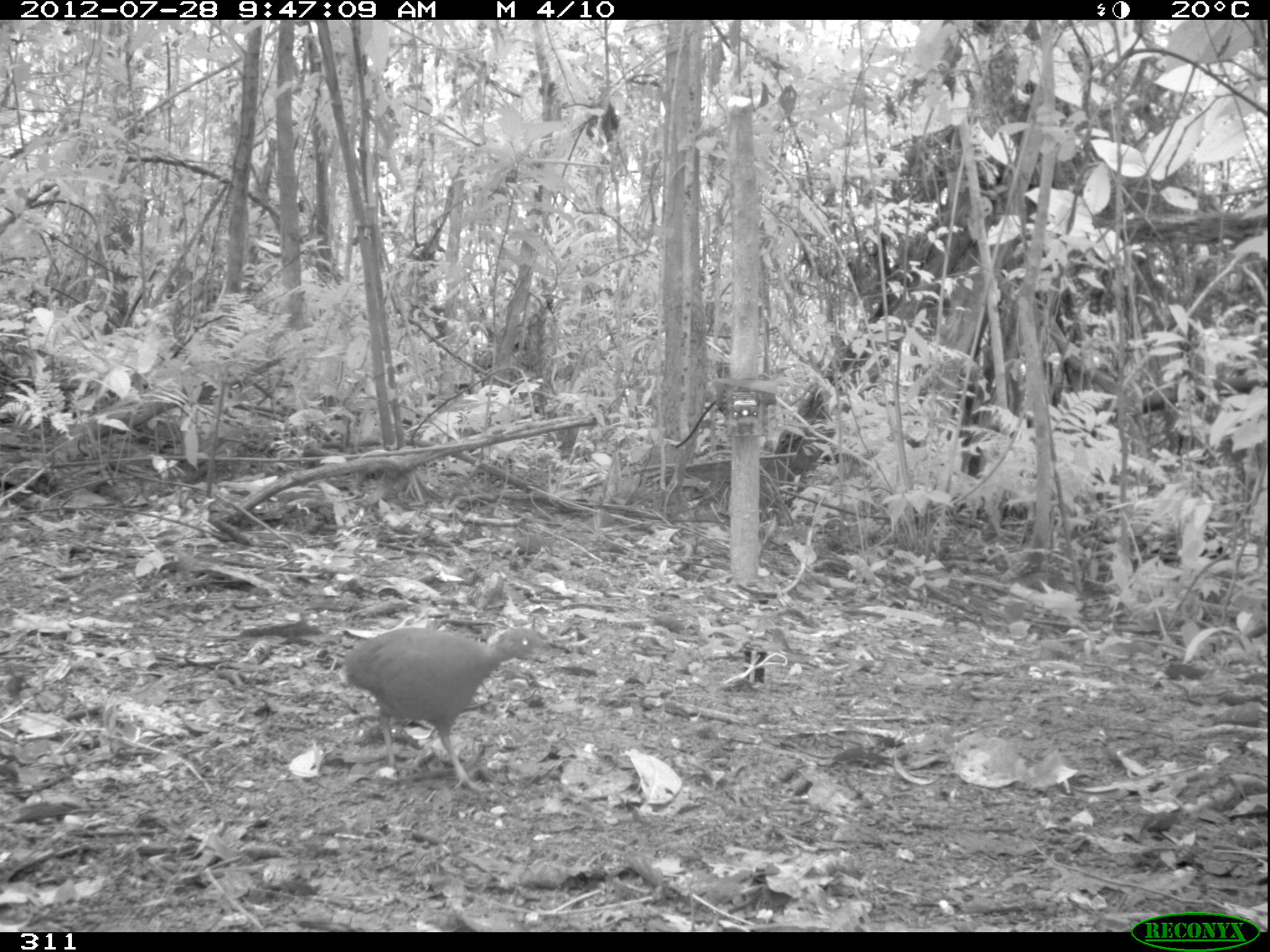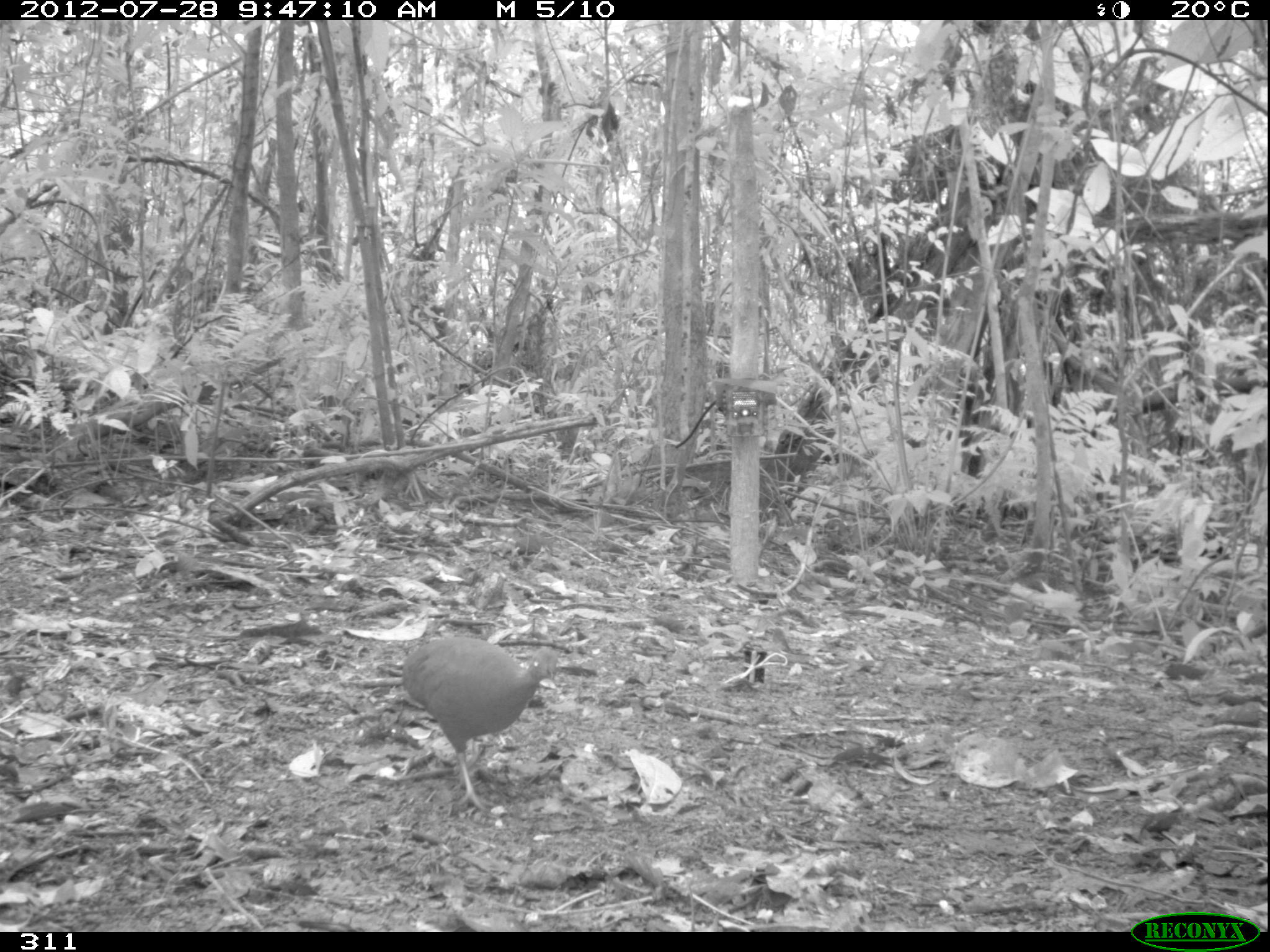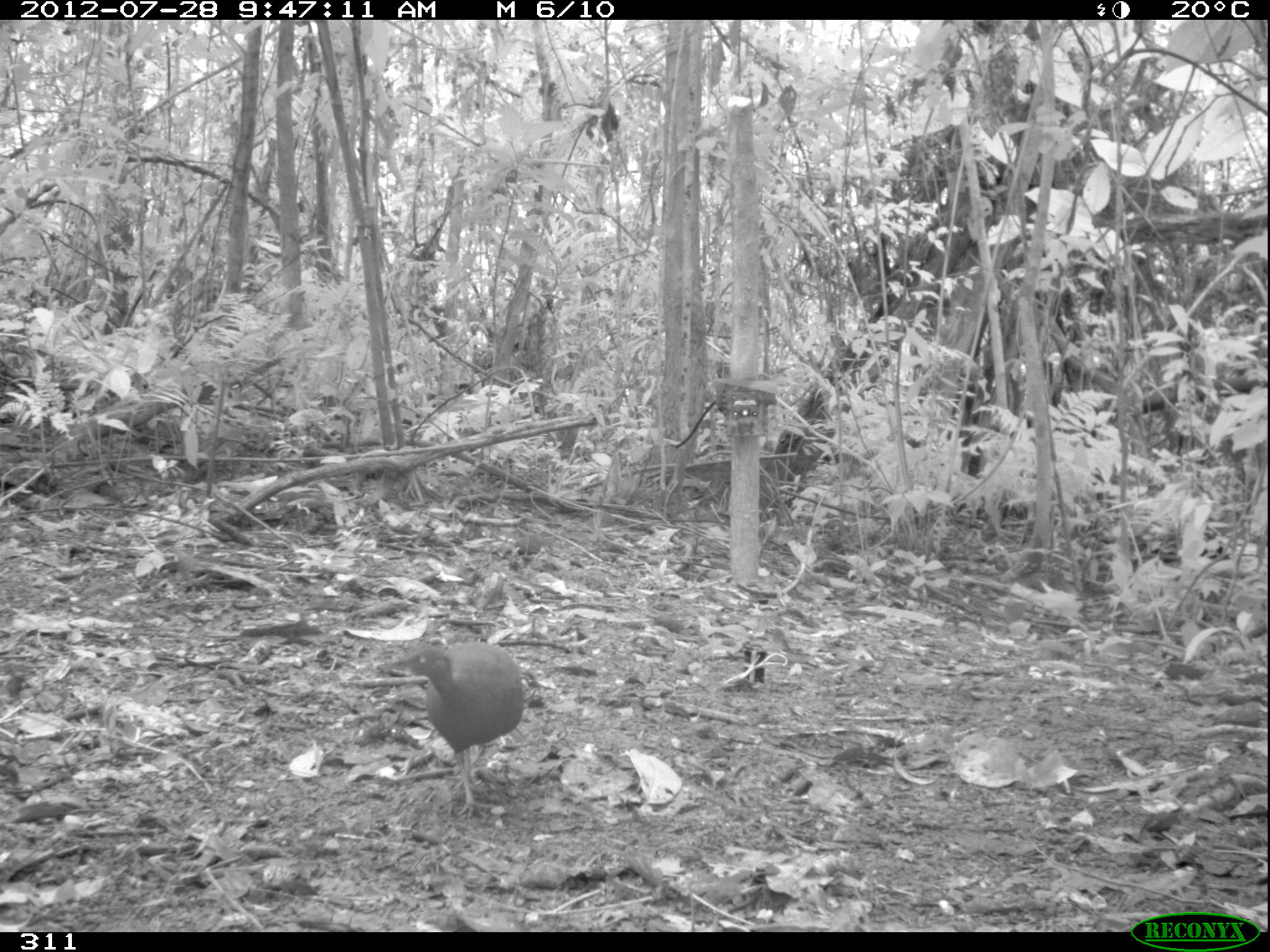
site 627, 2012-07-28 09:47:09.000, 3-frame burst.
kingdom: Animalia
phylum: Chordata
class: Aves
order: Galliformes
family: Phasianidae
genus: Alectoris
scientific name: Alectoris rufa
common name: red-legged partridge